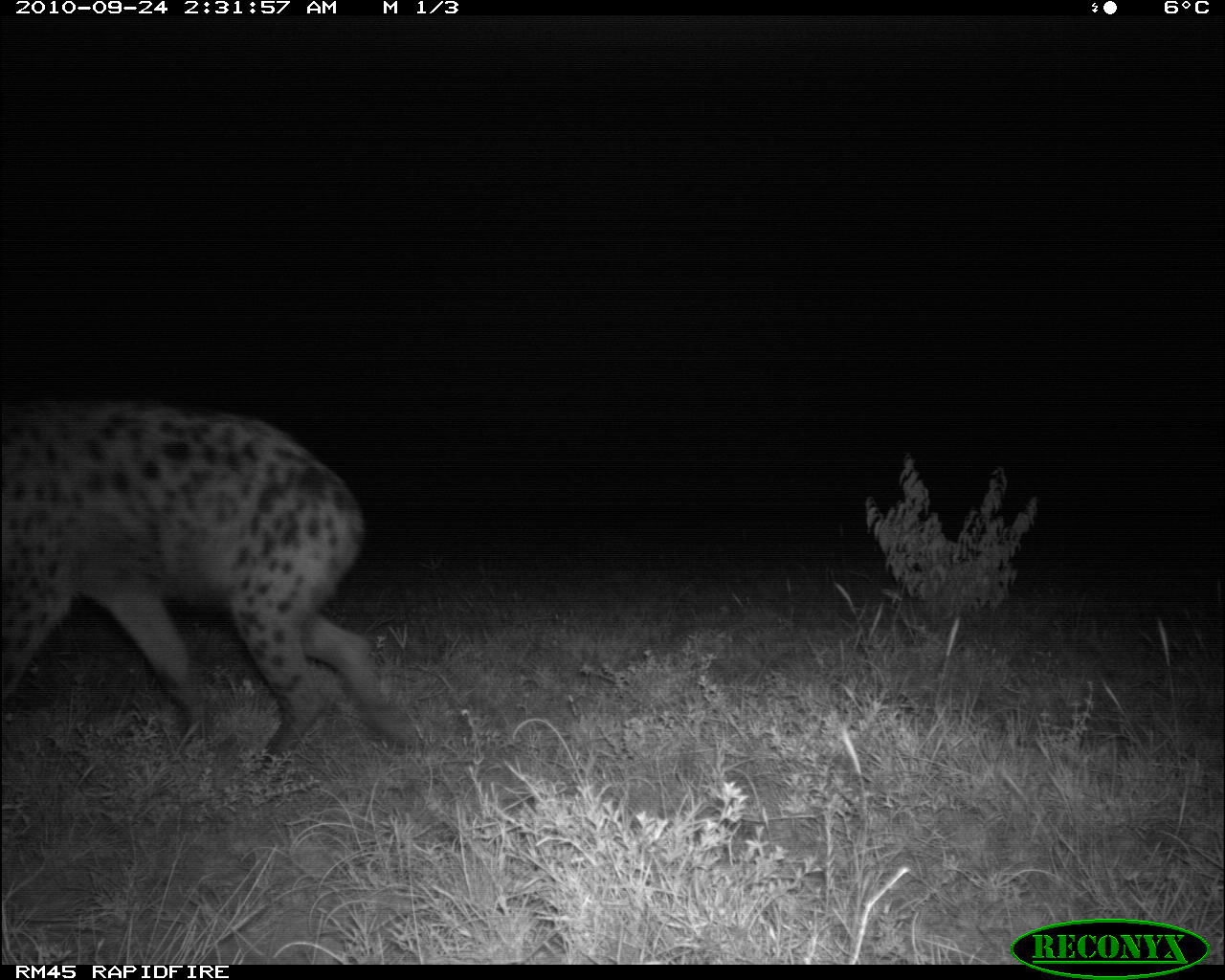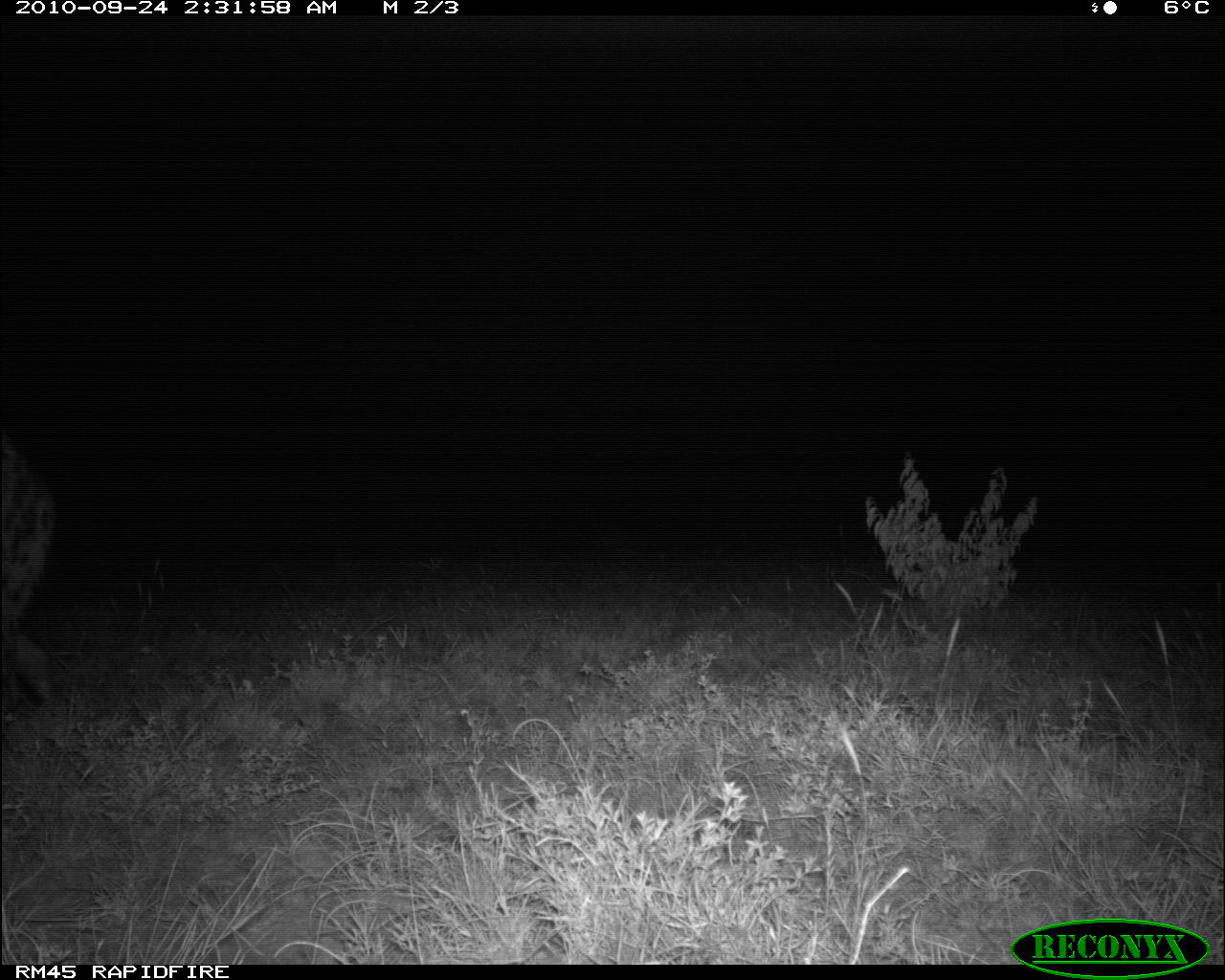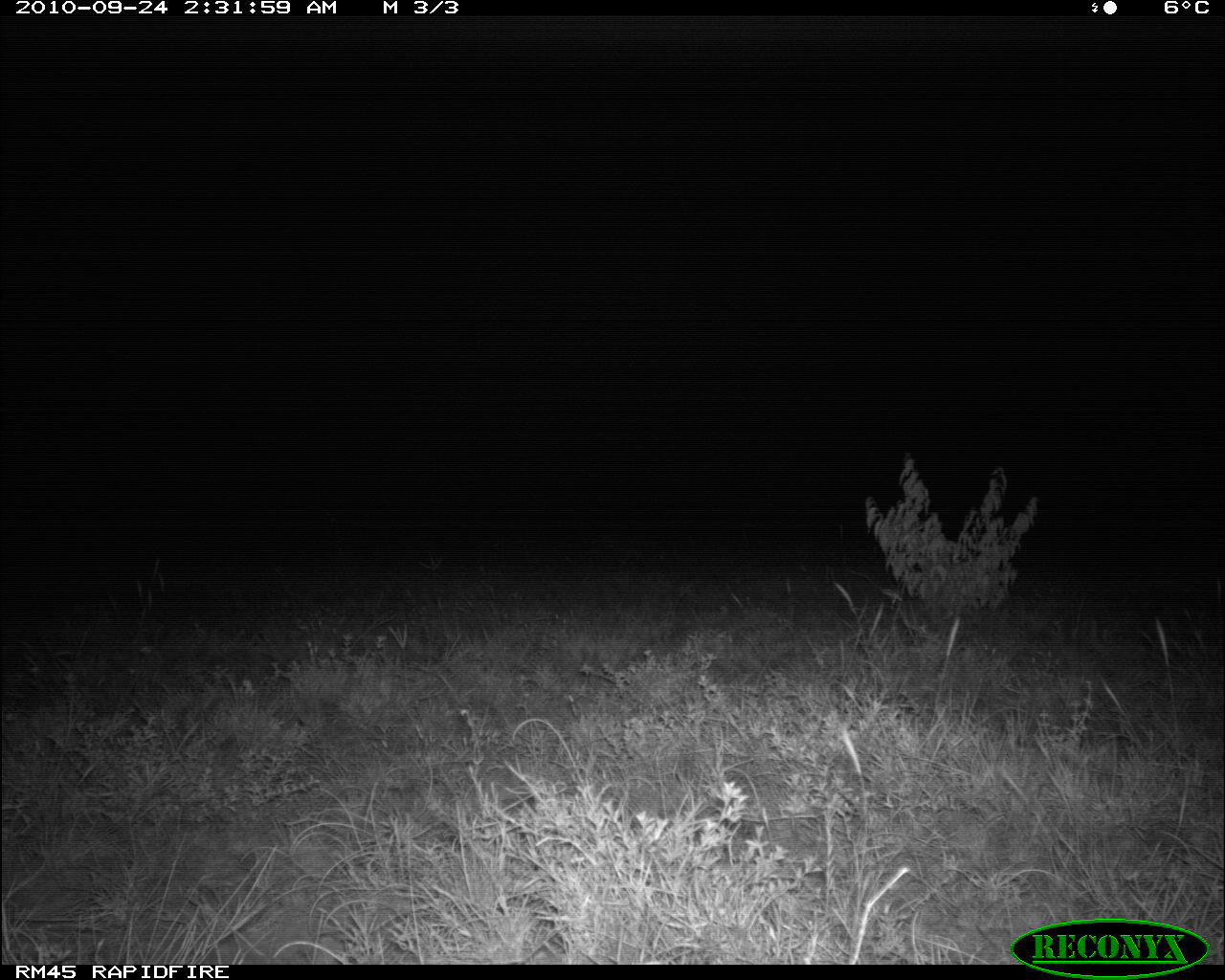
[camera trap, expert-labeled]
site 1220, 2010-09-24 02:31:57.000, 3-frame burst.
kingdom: Animalia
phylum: Chordata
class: Mammalia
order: Carnivora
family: Hyaenidae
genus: Crocuta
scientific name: Crocuta crocuta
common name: spotted hyena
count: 1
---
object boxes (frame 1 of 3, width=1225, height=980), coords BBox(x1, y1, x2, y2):
crocuta crocuta: BBox(0, 401, 424, 774)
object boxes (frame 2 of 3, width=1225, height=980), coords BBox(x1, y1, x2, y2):
crocuta crocuta: BBox(0, 432, 53, 715)